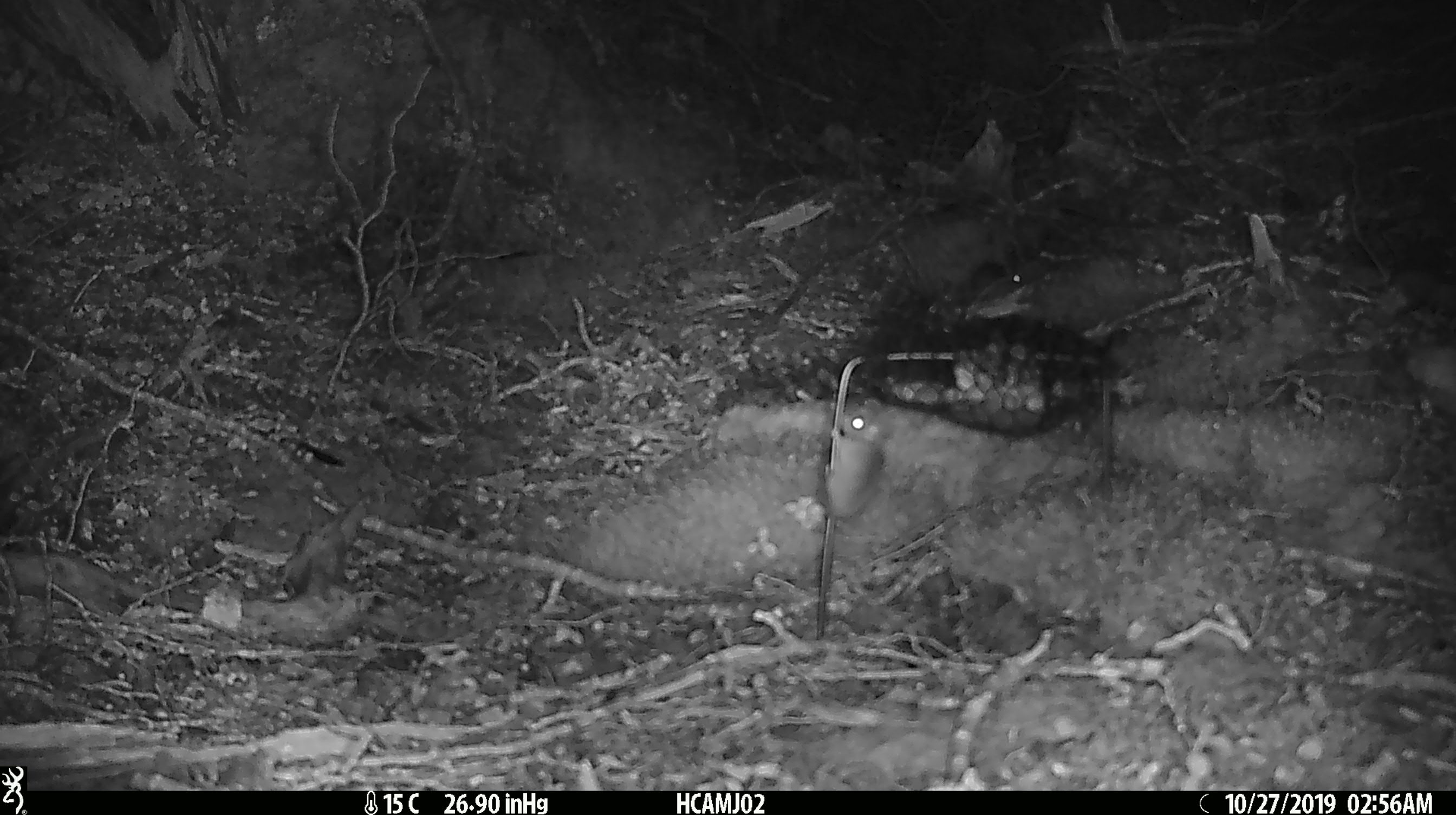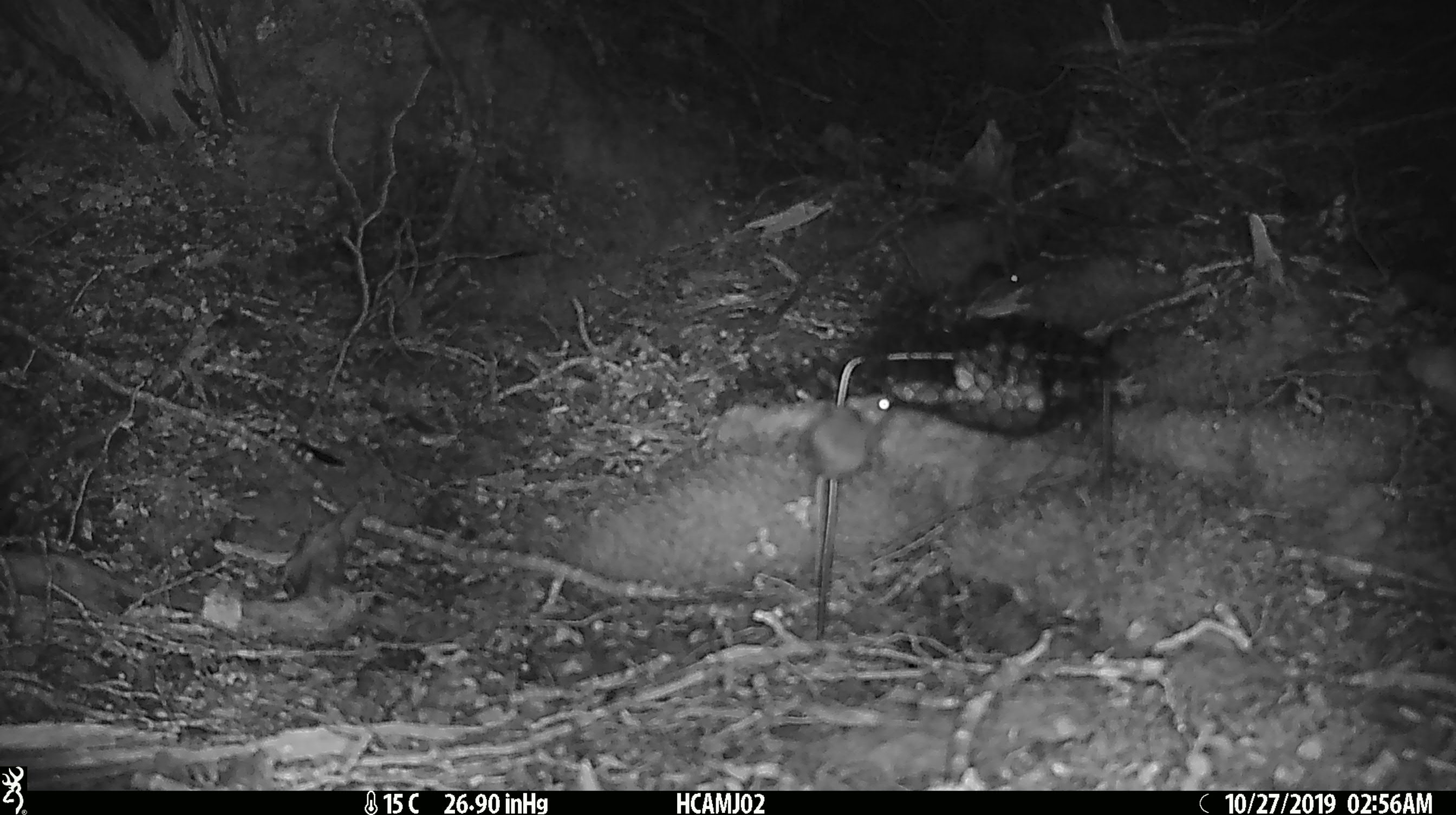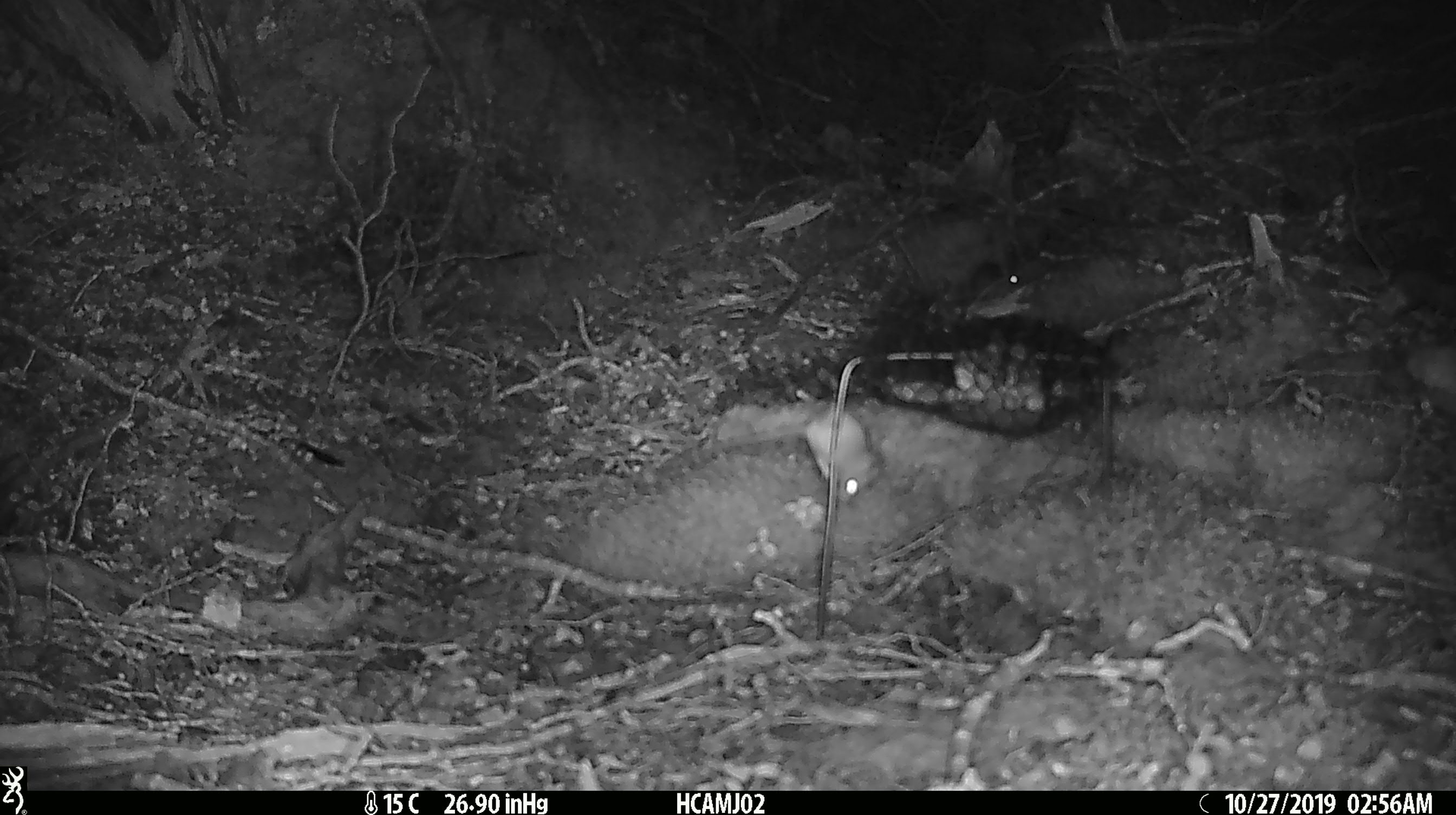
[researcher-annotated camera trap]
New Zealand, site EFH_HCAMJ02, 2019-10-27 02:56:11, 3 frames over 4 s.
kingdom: Animalia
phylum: Chordata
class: Mammalia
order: Rodentia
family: Muridae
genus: Mus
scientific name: Mus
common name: mouse